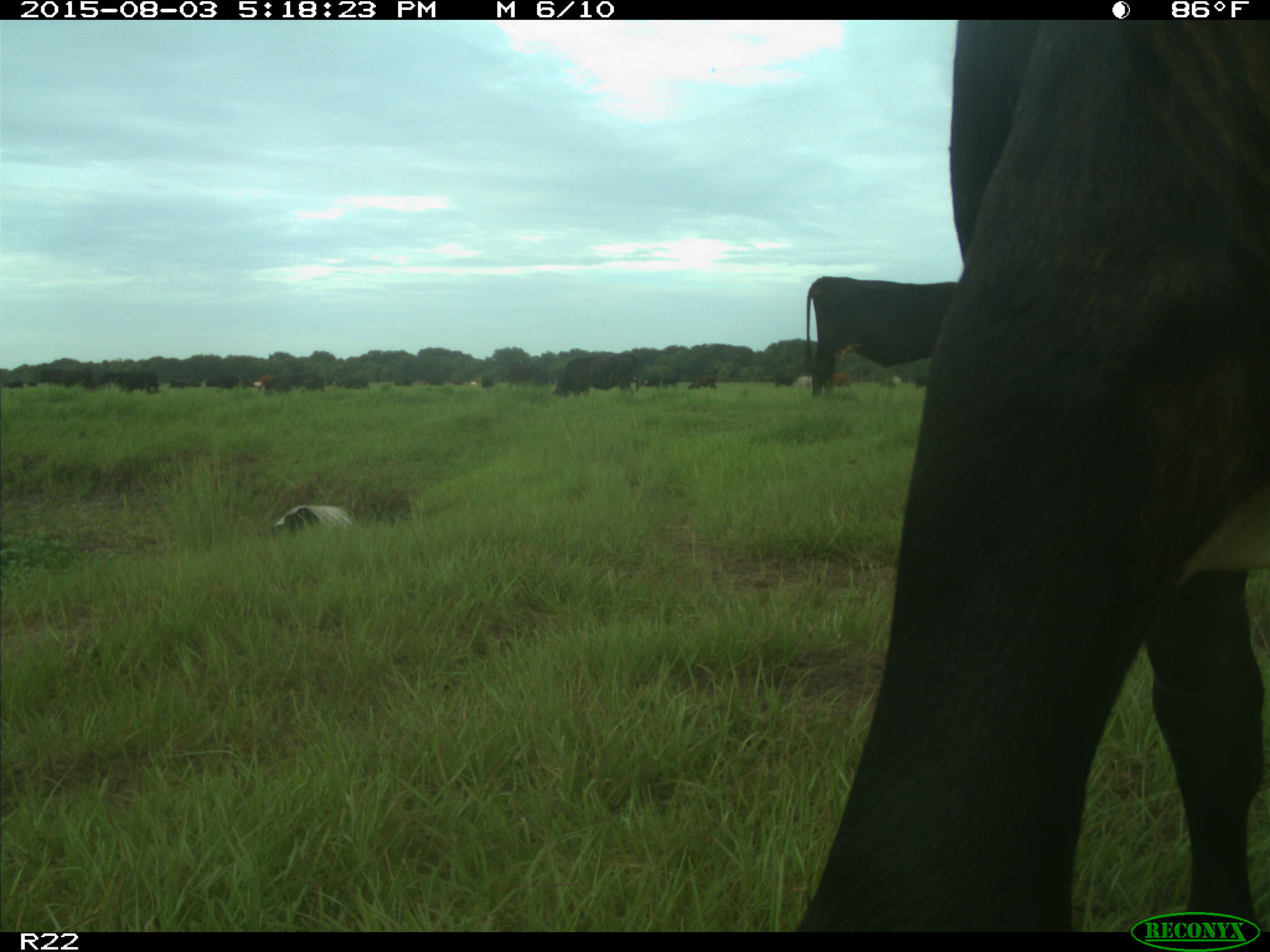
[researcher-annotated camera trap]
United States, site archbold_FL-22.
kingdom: Animalia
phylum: Chordata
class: Mammalia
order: Artiodactyla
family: Bovidae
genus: Bos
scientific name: Bos taurus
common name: domestic cow